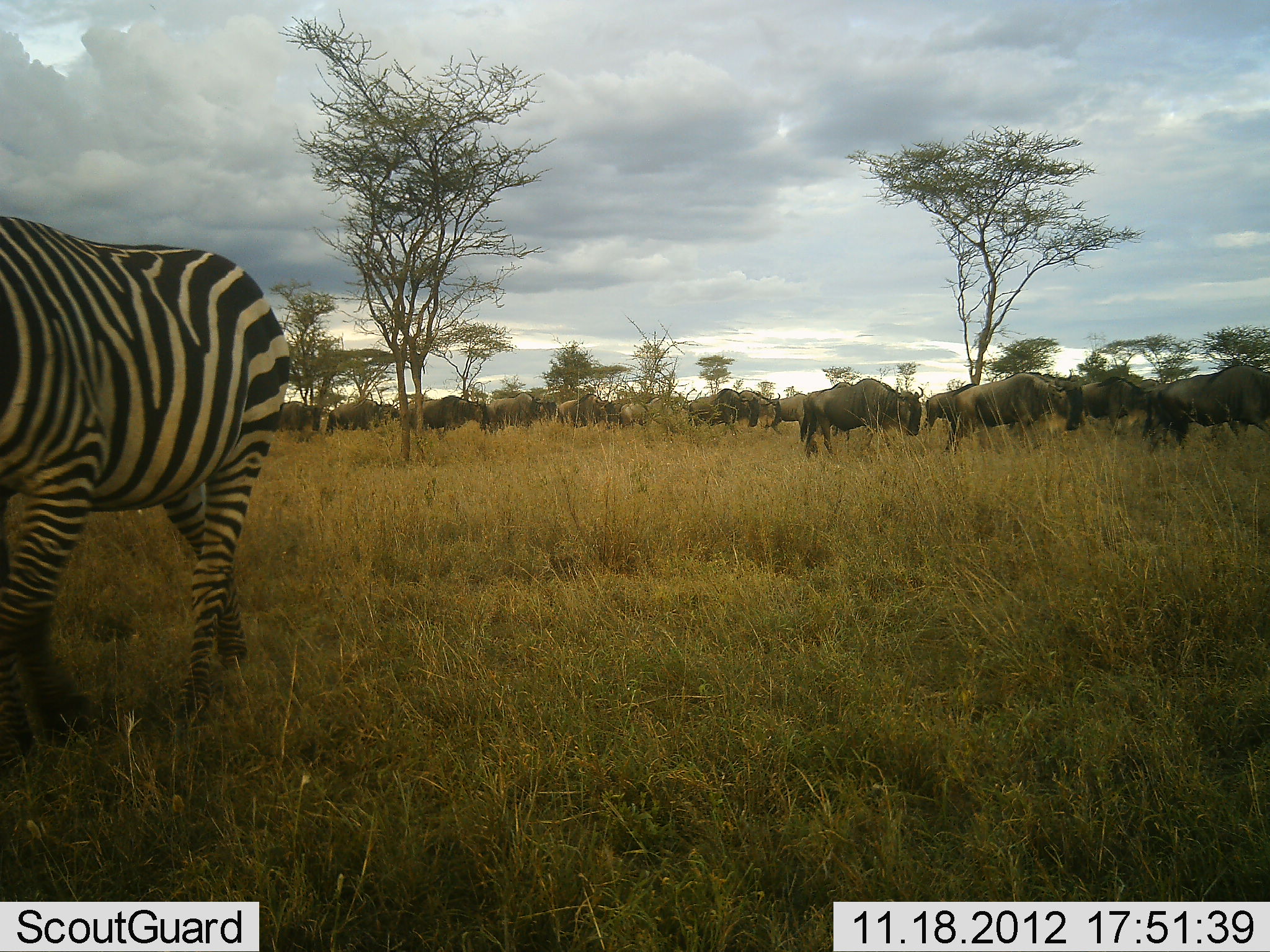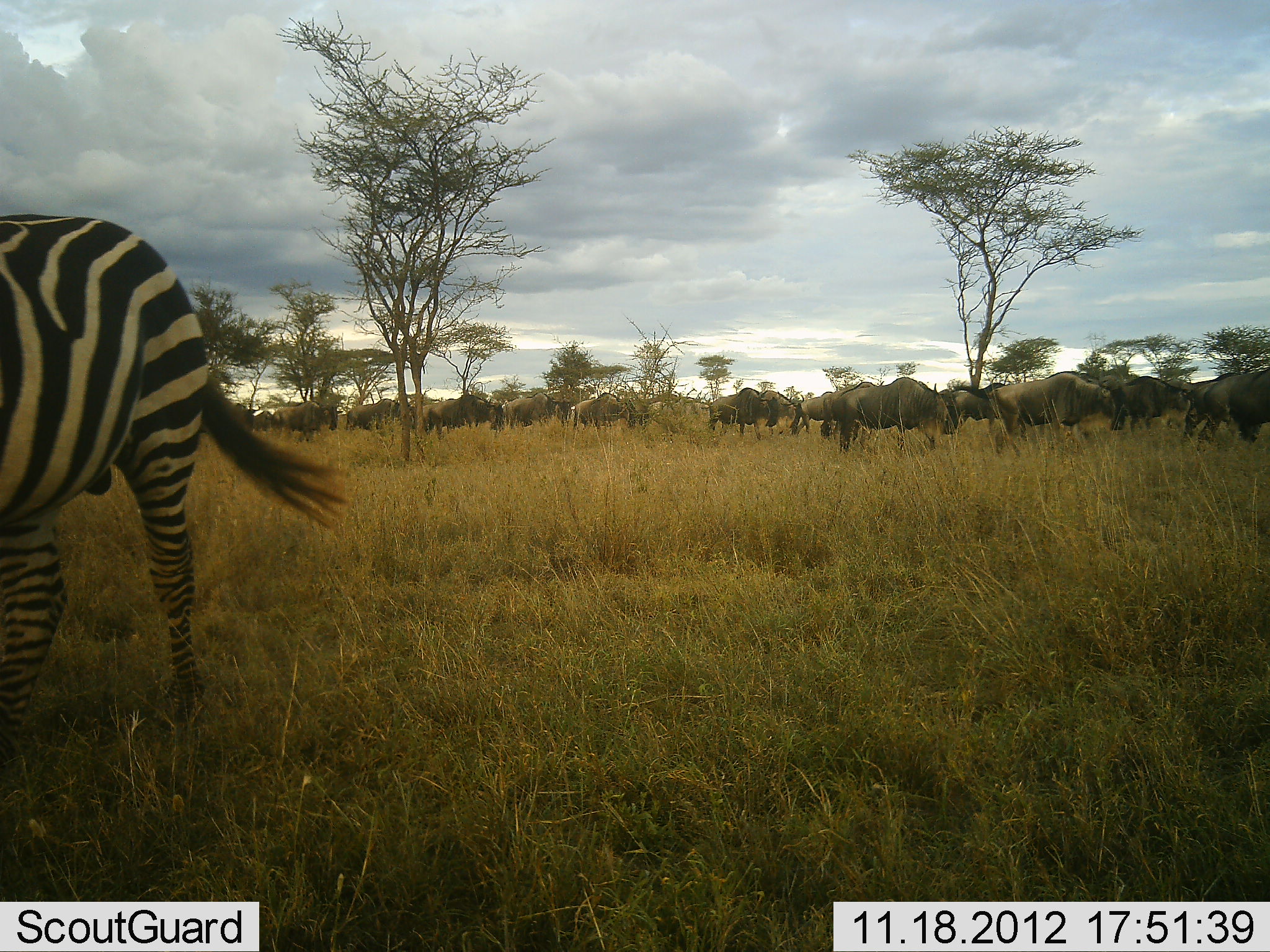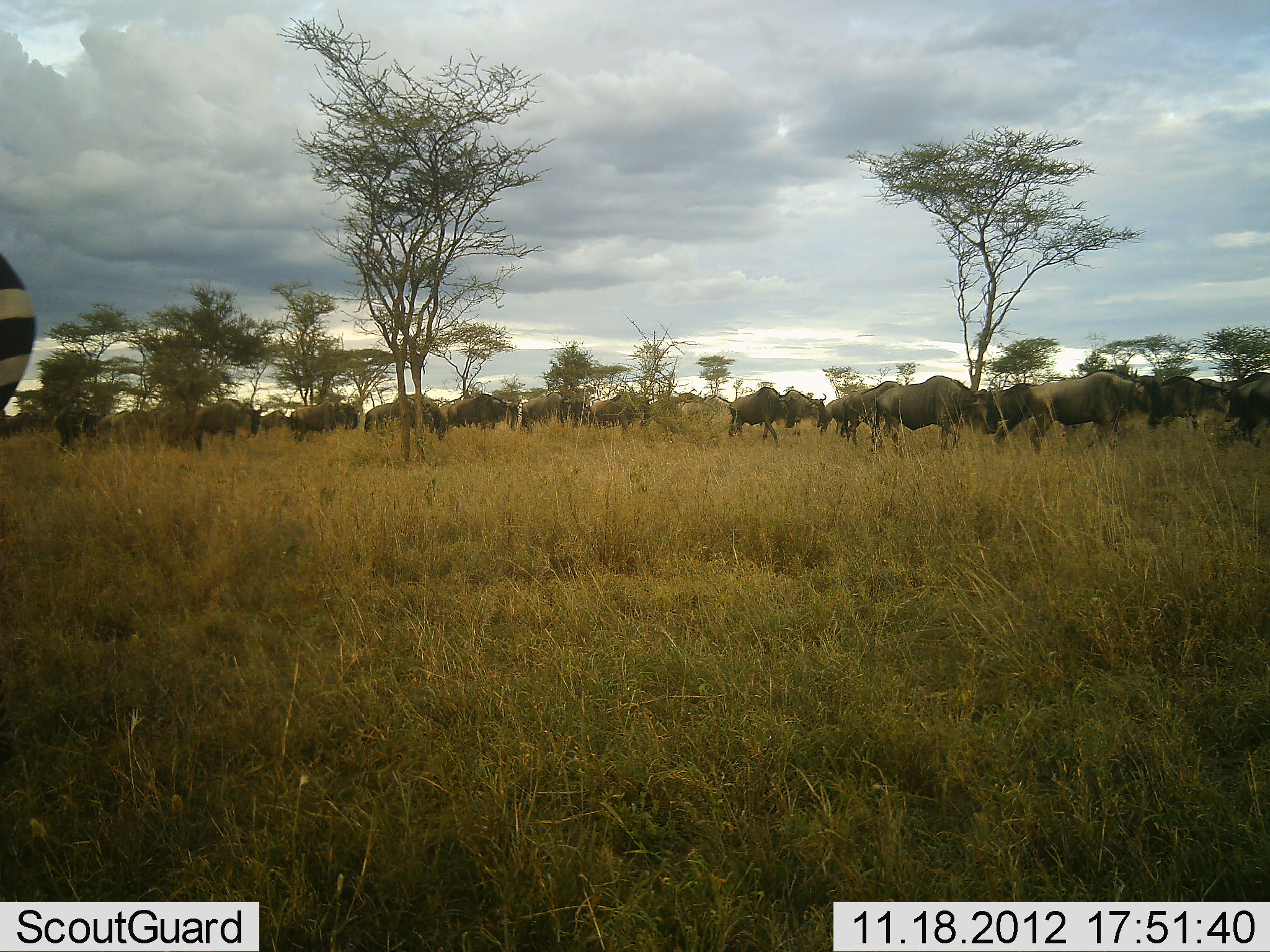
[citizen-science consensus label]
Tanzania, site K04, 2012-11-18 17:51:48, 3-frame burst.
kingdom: Animalia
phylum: Chordata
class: Mammalia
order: Artiodactyla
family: Bovidae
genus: Connochaetes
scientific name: Connochaetes taurinus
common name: blue wildebeest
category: wildebeest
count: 11-50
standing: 10%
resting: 0%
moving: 90%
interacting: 0%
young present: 0%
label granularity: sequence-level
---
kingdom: Animalia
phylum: Chordata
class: Mammalia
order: Perissodactyla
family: Equidae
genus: Equus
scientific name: Equus quagga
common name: plains zebra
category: zebra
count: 1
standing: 18%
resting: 0%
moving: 82%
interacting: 0%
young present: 0%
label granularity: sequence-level